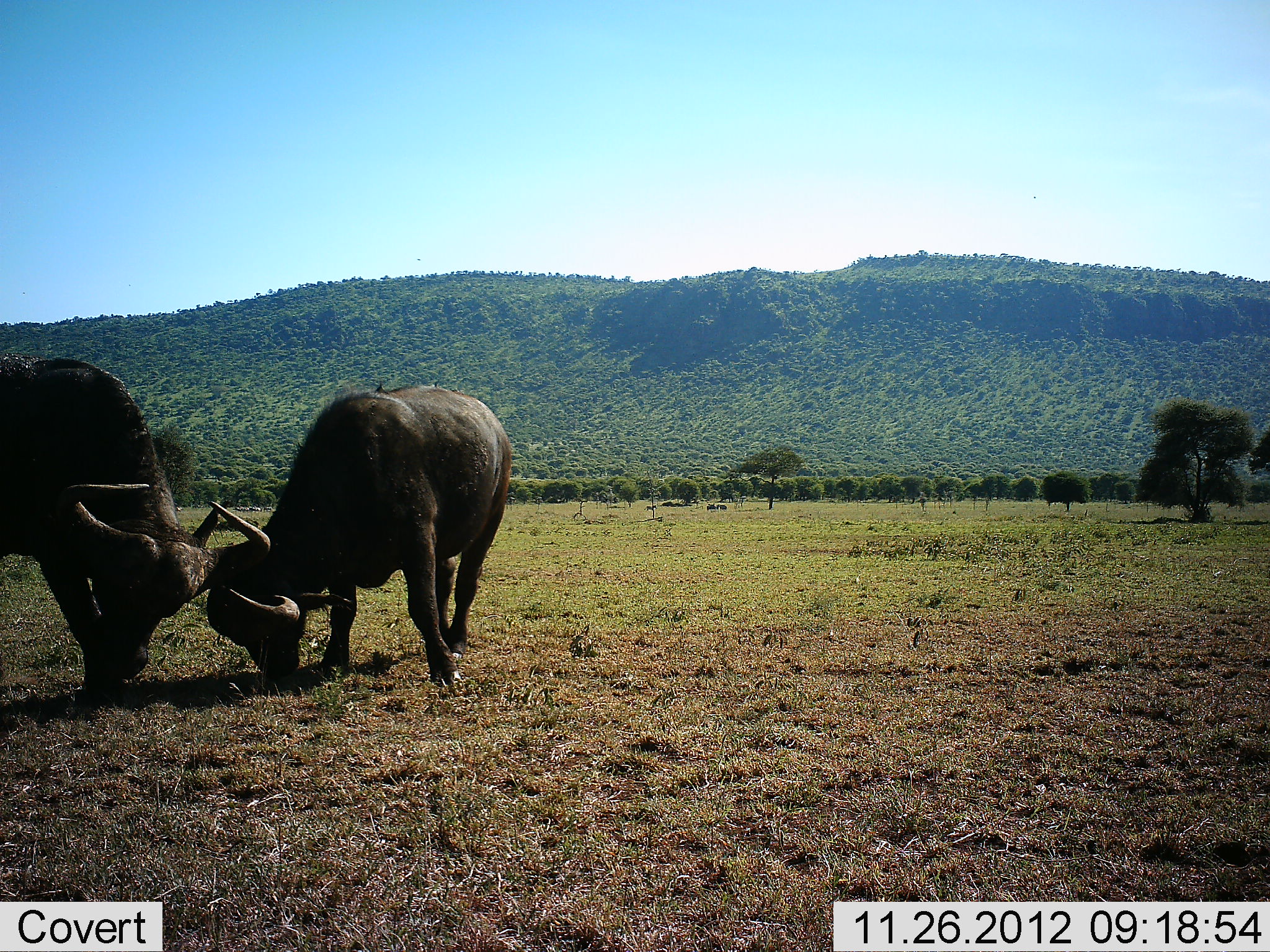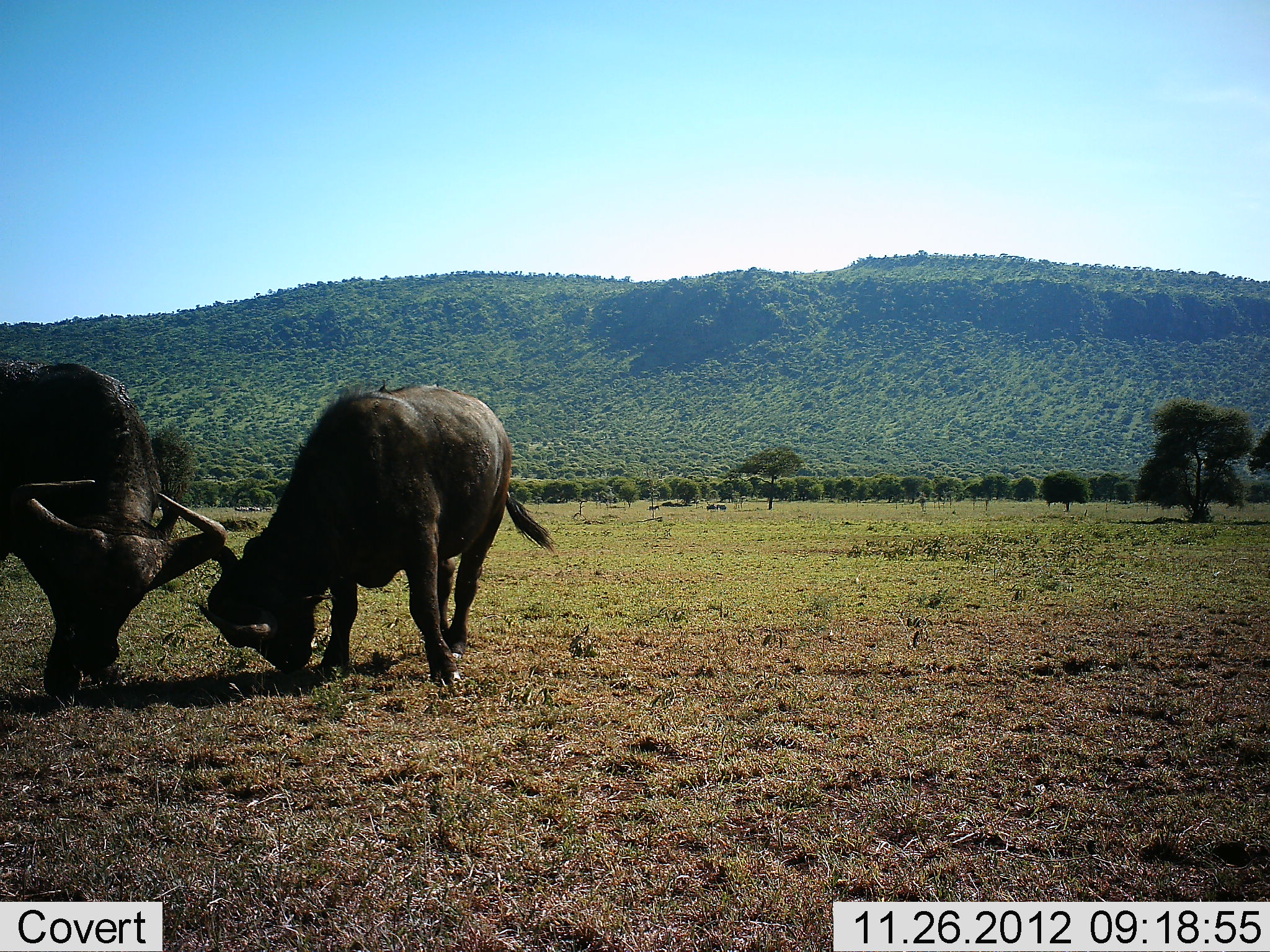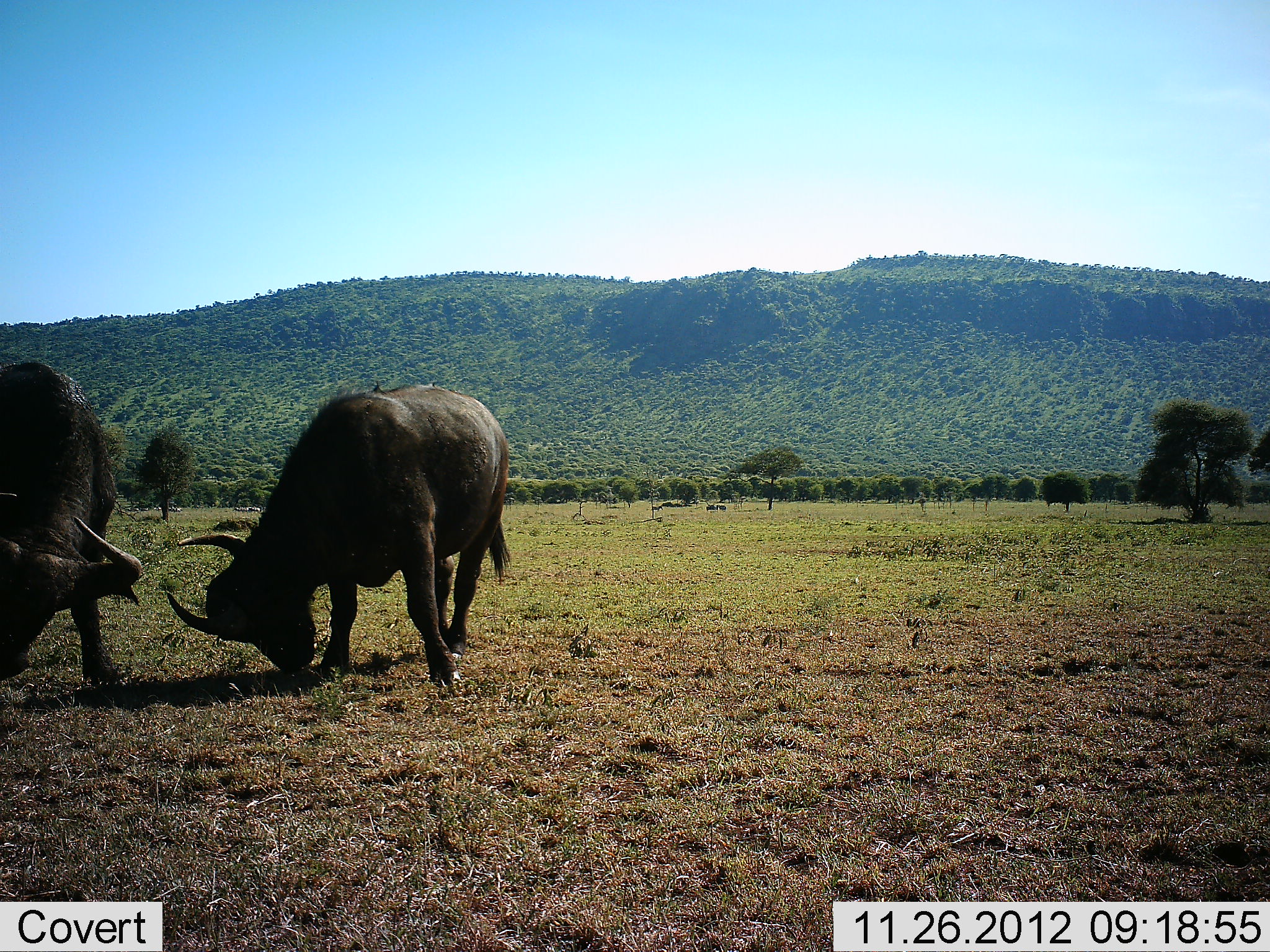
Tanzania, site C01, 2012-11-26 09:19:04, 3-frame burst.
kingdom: Animalia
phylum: Chordata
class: Mammalia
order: Artiodactyla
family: Bovidae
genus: Syncerus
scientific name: Syncerus caffer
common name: cape buffalo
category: buffalo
Buffalo (cape buffalo) (Syncerus caffer), count 2. Behavior (volunteer vote fractions): standing 19%, resting 4%, moving 7%, interacting 59%. Young present (vote fraction): 0%. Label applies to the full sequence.